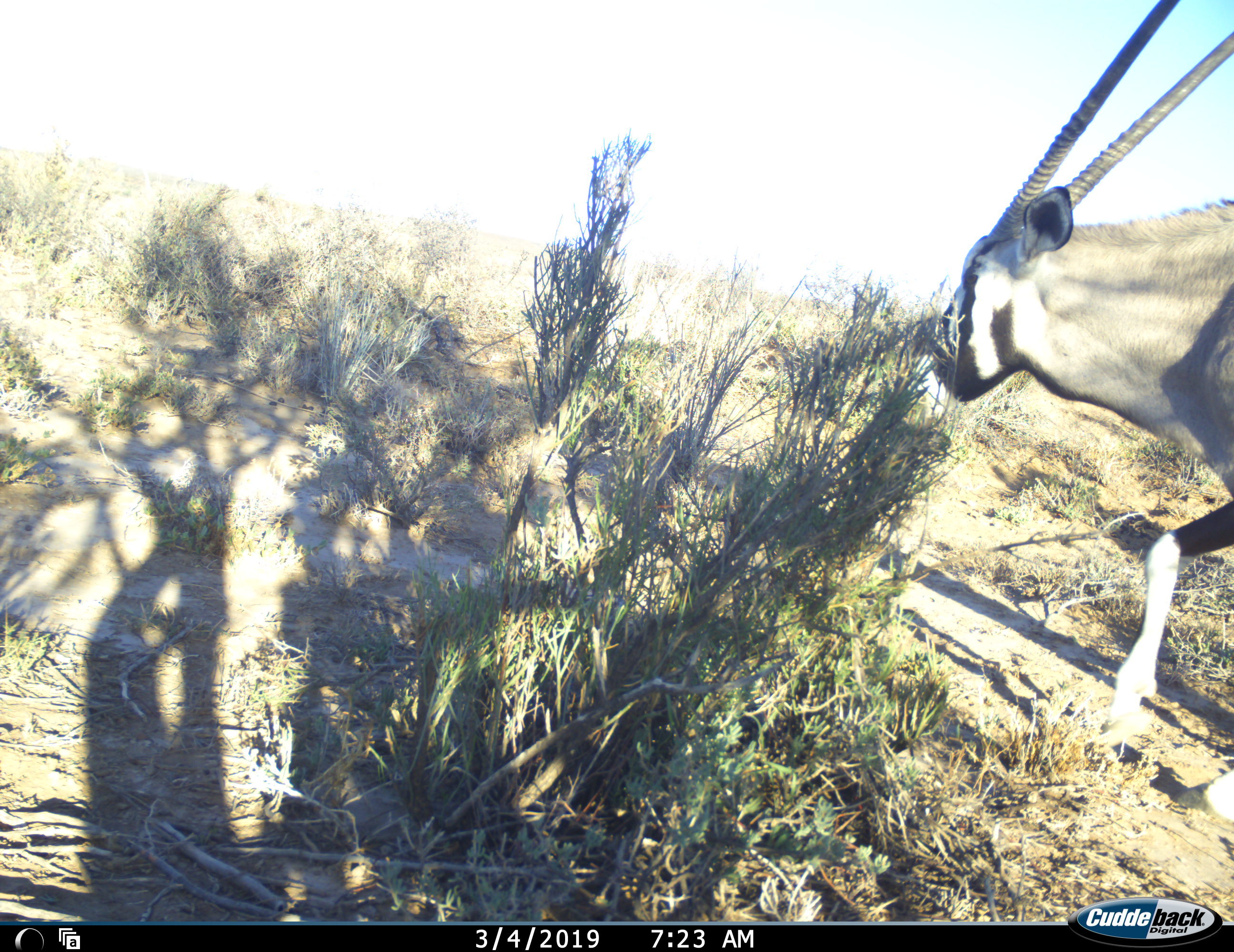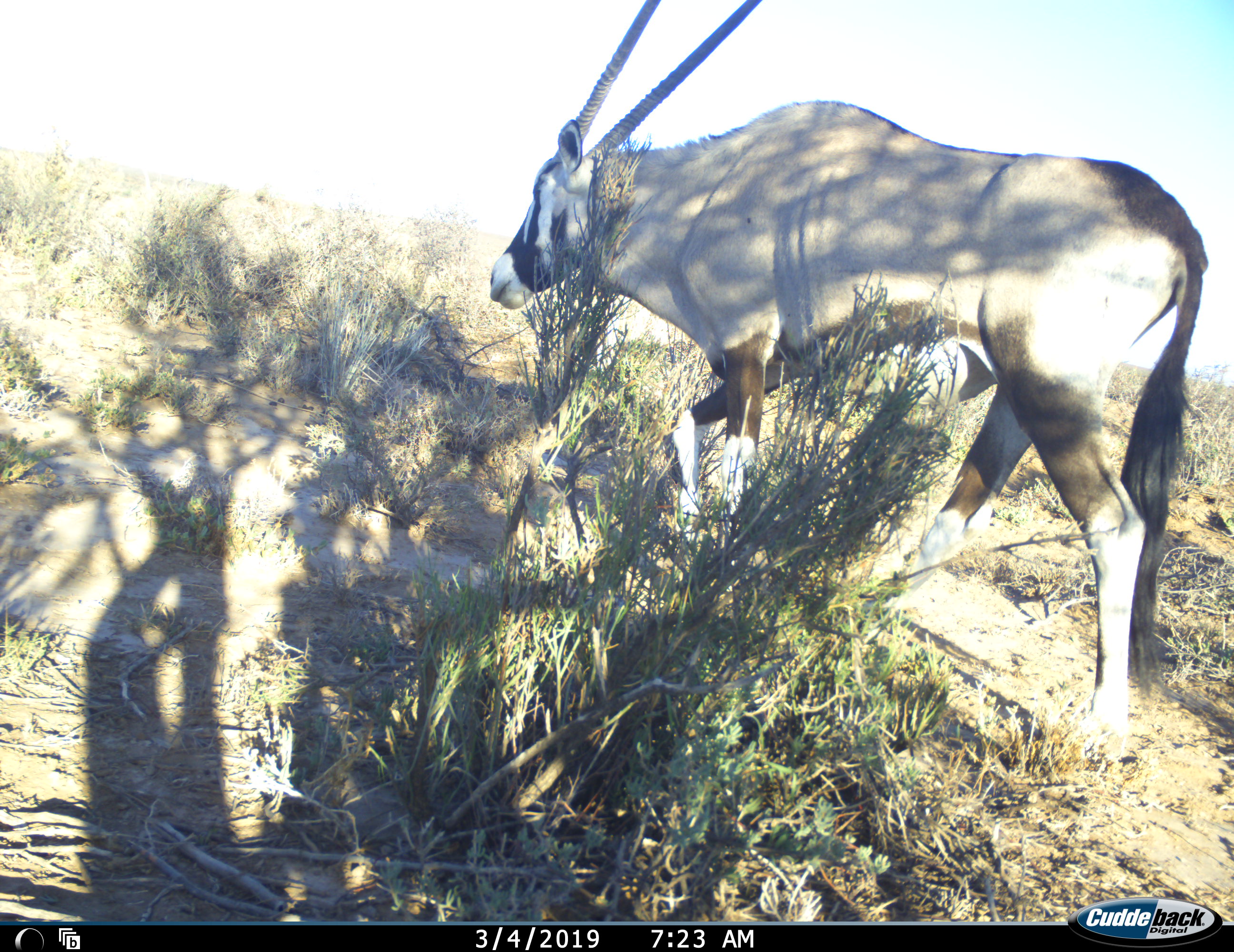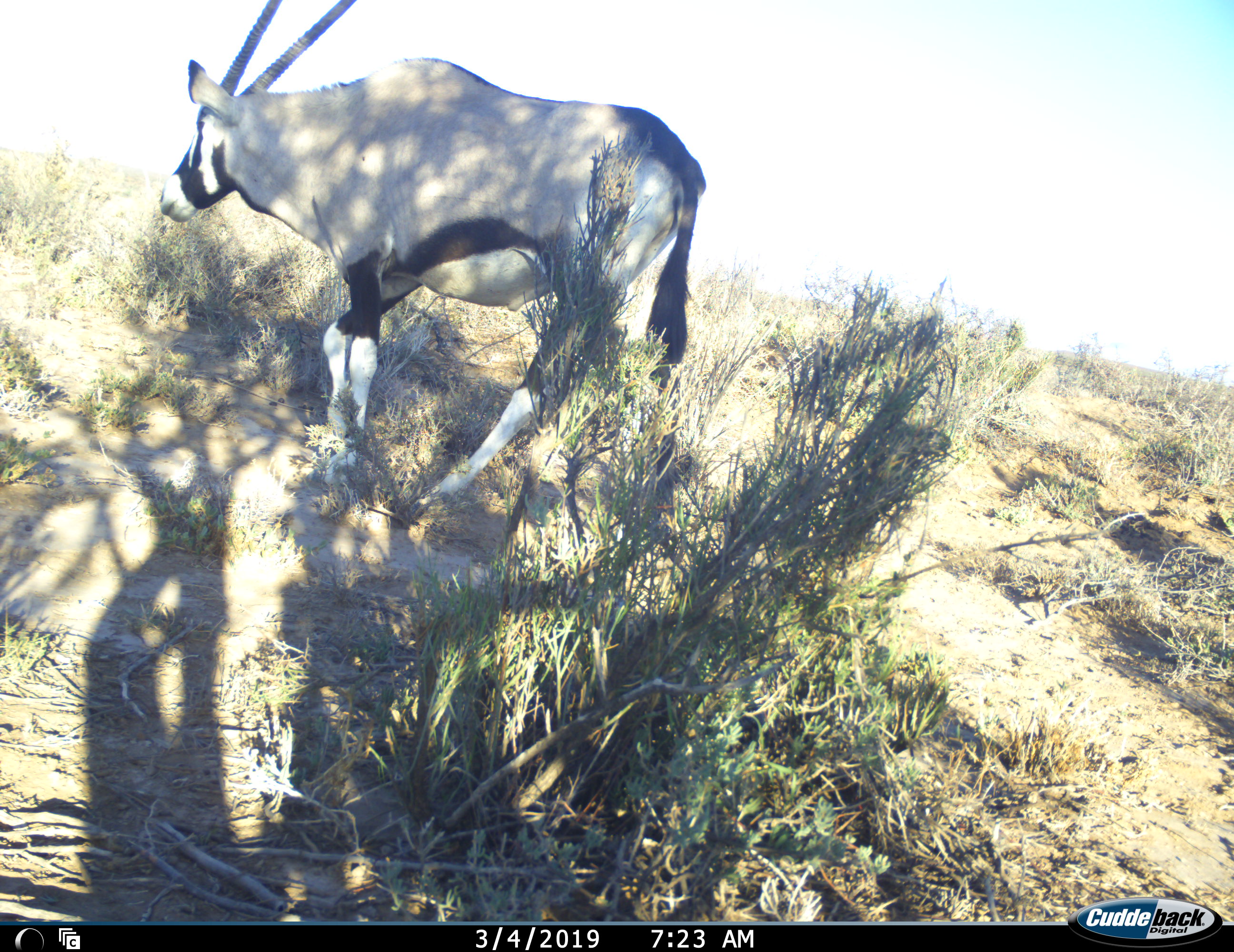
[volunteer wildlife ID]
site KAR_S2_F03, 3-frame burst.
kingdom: Animalia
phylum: Chordata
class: Mammalia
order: Artiodactyla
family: Bovidae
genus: Oryx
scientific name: Oryx gazella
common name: gemsbok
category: oryx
Oryx (gemsbok) (Oryx gazella), count 1. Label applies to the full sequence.